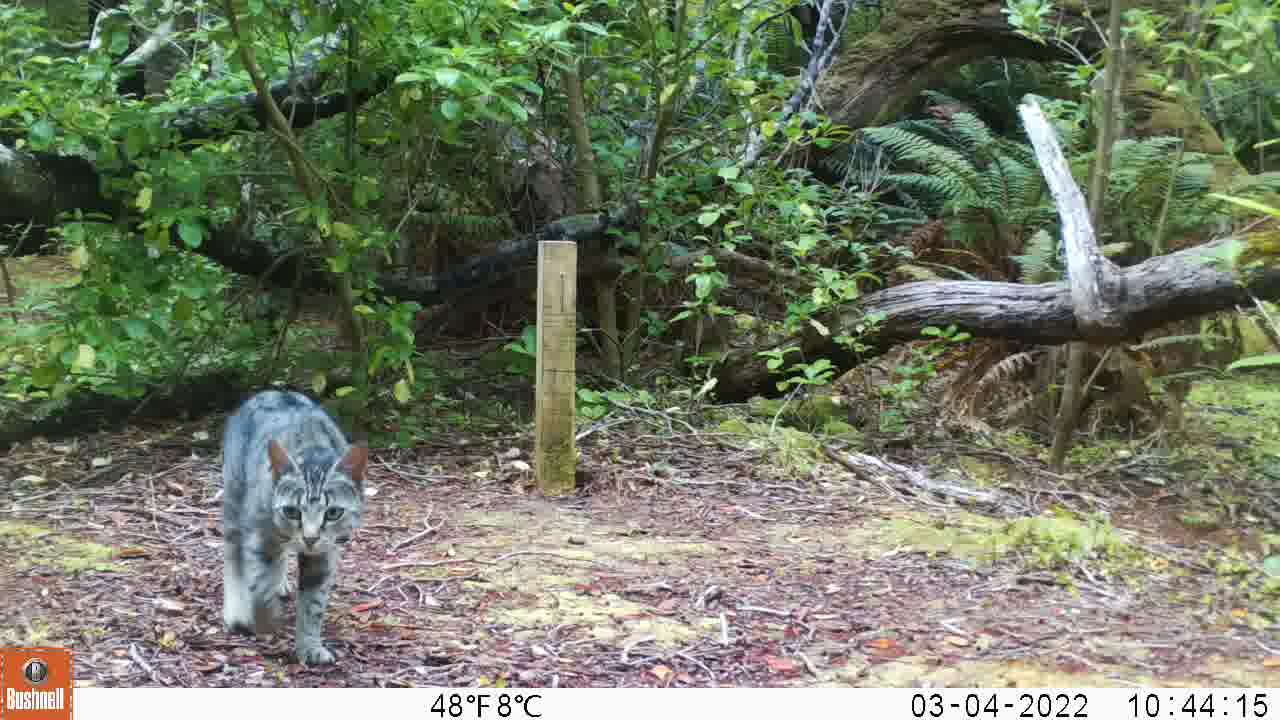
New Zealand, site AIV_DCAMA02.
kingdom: Animalia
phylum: Chordata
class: Mammalia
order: Carnivora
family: Felidae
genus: Felis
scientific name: Felis catus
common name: domestic cat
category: cat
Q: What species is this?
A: Cat (domestic cat) (Felis catus).